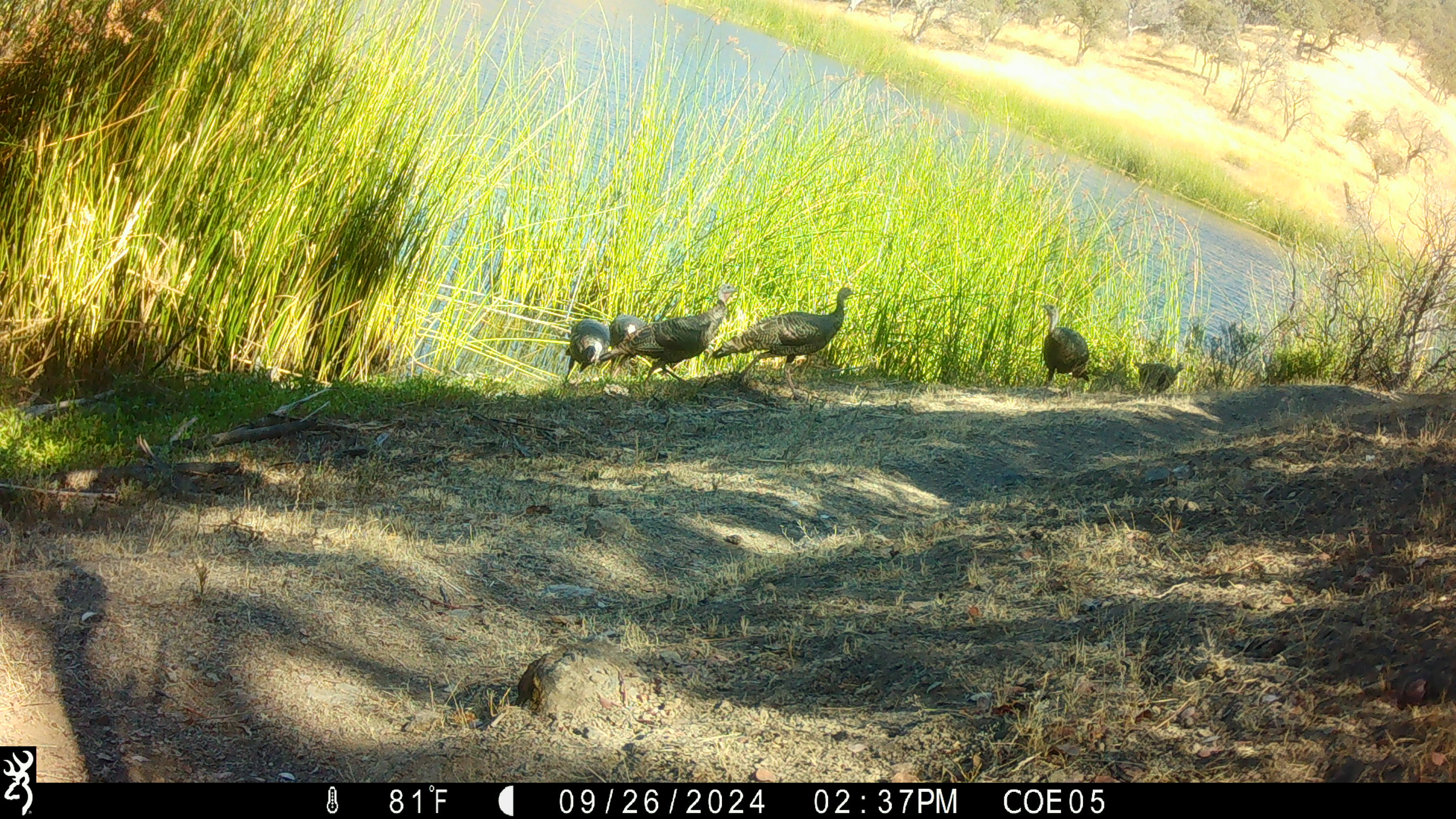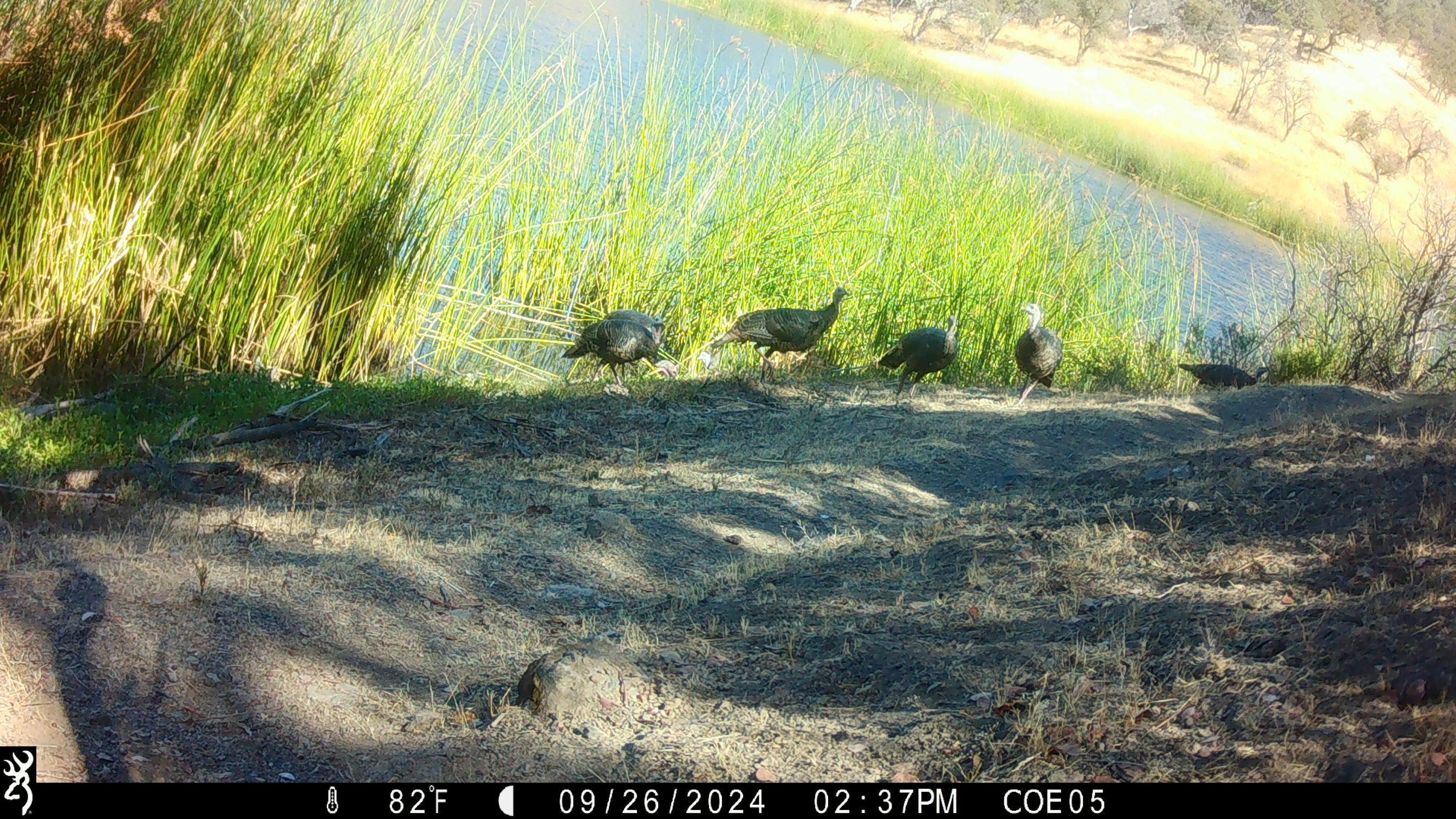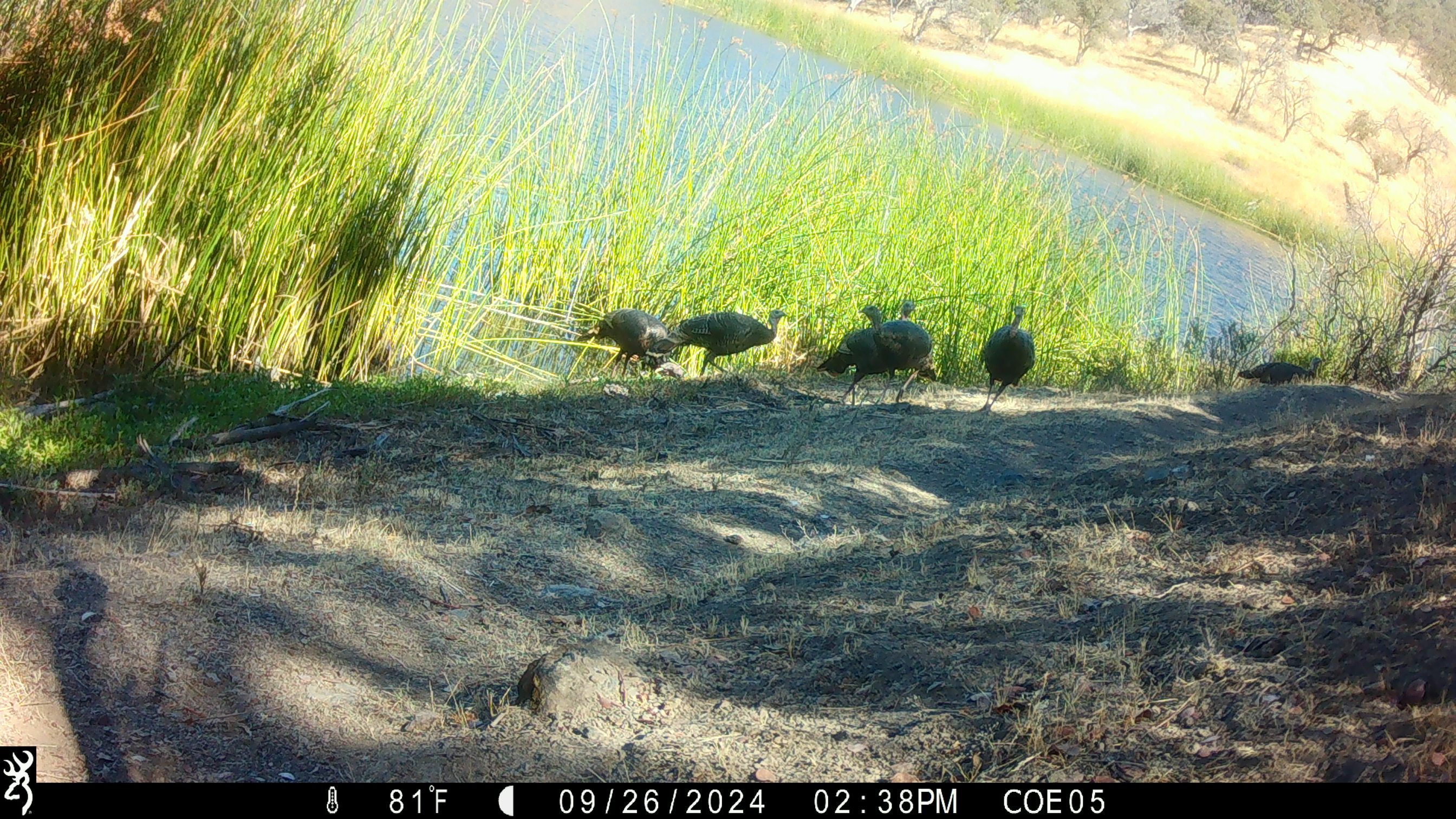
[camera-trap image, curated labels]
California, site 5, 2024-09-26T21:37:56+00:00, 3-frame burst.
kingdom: Animalia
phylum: Chordata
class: Aves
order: Galliformes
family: Phasianidae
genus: Meleagris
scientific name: Meleagris gallopavo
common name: turkey